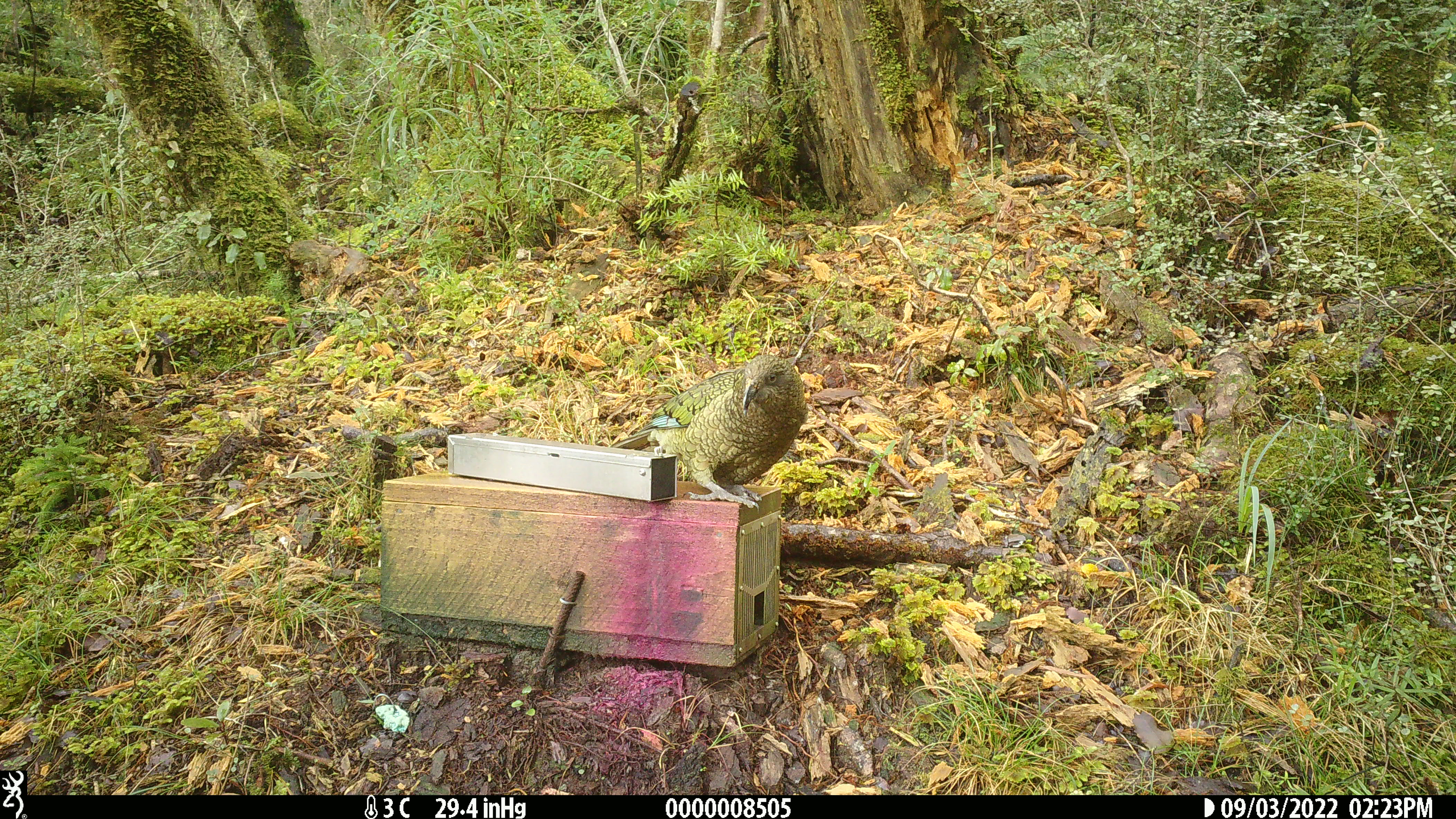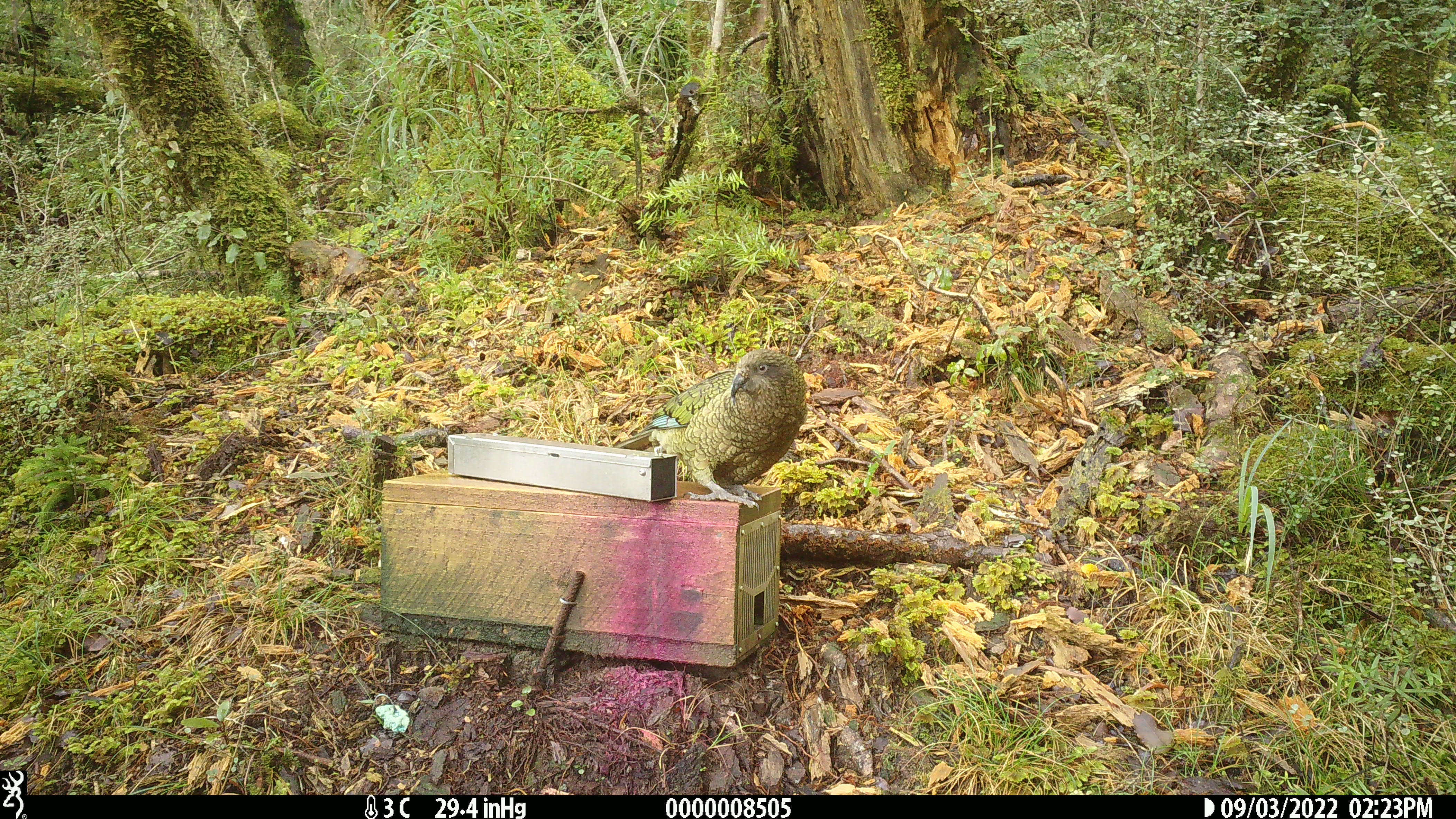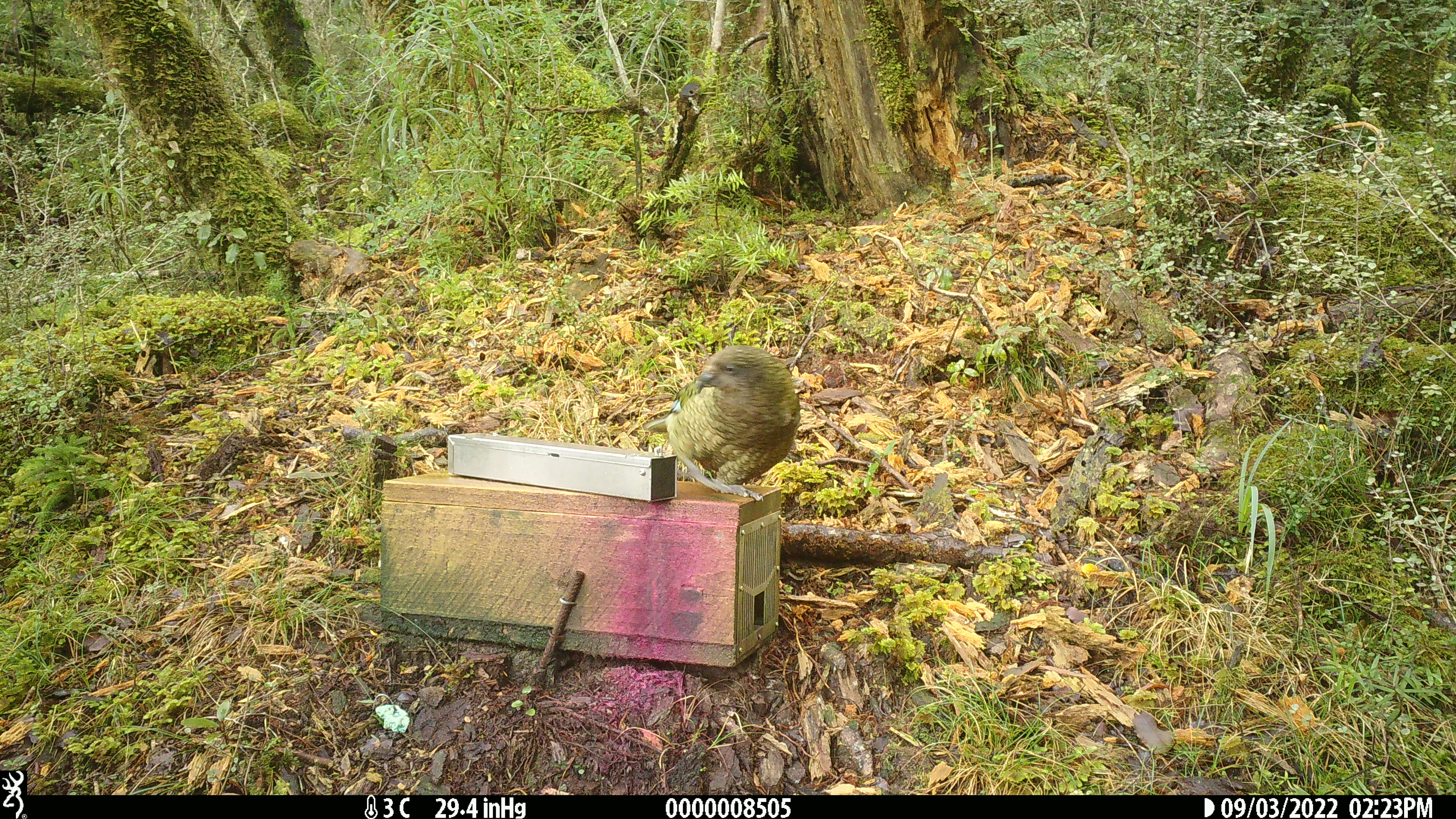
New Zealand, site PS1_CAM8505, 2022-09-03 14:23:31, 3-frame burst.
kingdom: Animalia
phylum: Chordata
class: Aves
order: Psittaciformes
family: Strigopidae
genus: Nestor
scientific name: Nestor notabilis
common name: kea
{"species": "kea (Nestor notabilis)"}